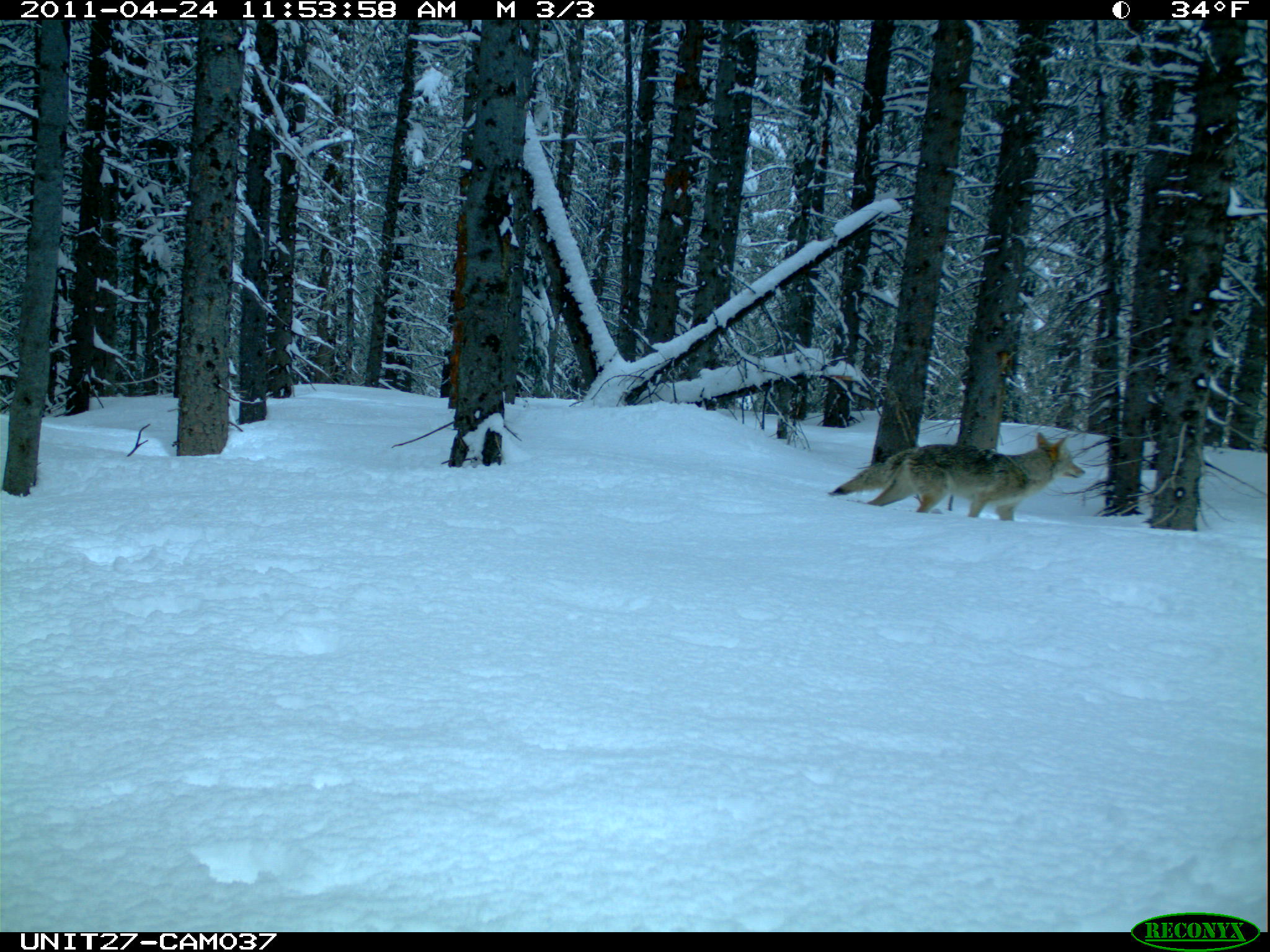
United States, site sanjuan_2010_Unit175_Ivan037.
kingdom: Animalia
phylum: Chordata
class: Mammalia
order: Carnivora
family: Canidae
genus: Canis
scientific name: Canis latrans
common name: coyote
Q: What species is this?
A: Canis latrans (coyote).